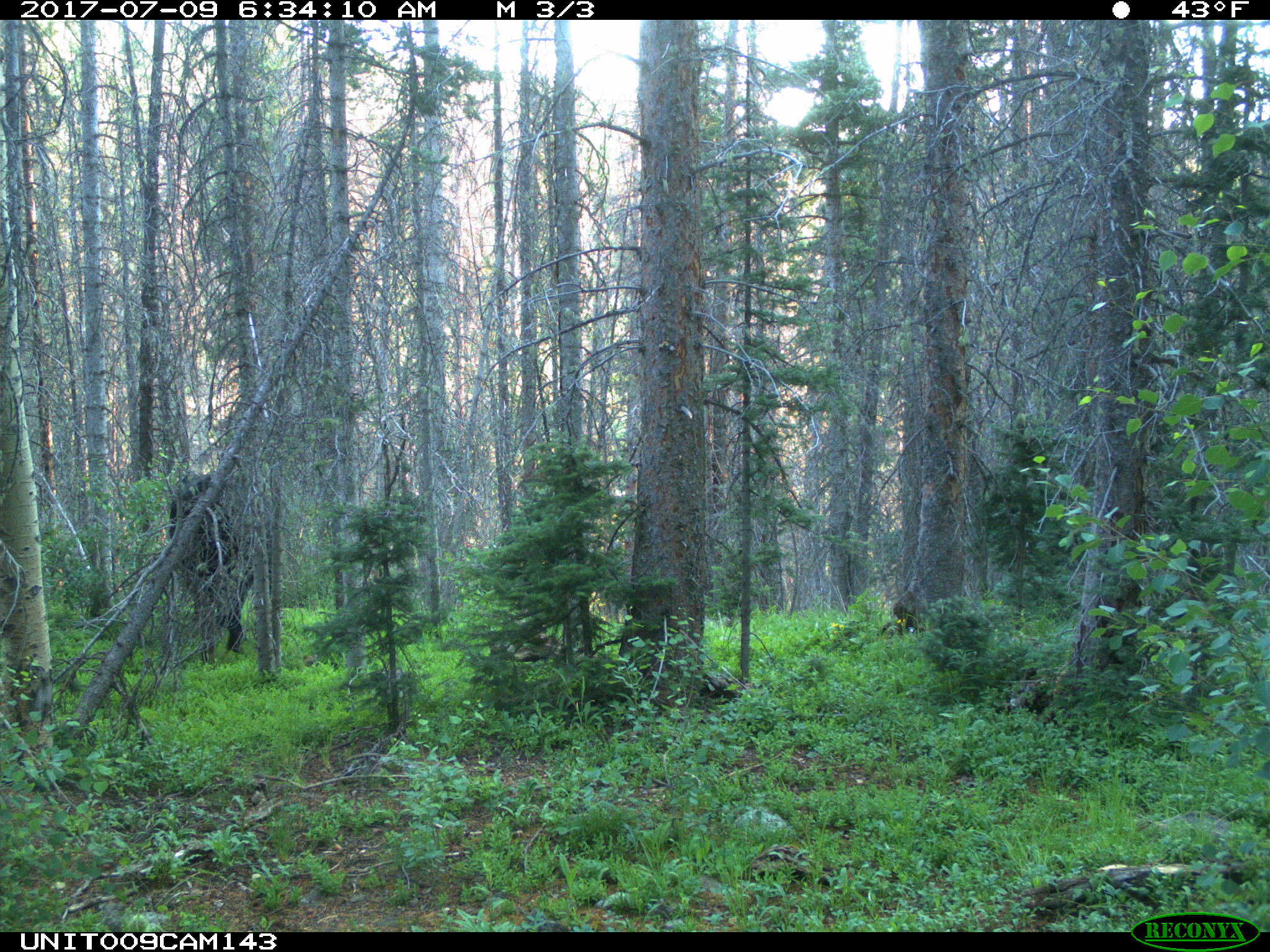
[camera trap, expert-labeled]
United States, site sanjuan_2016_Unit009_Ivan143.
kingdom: Animalia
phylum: Chordata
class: Mammalia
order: Artiodactyla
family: Bovidae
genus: Bos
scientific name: Bos taurus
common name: domestic cow